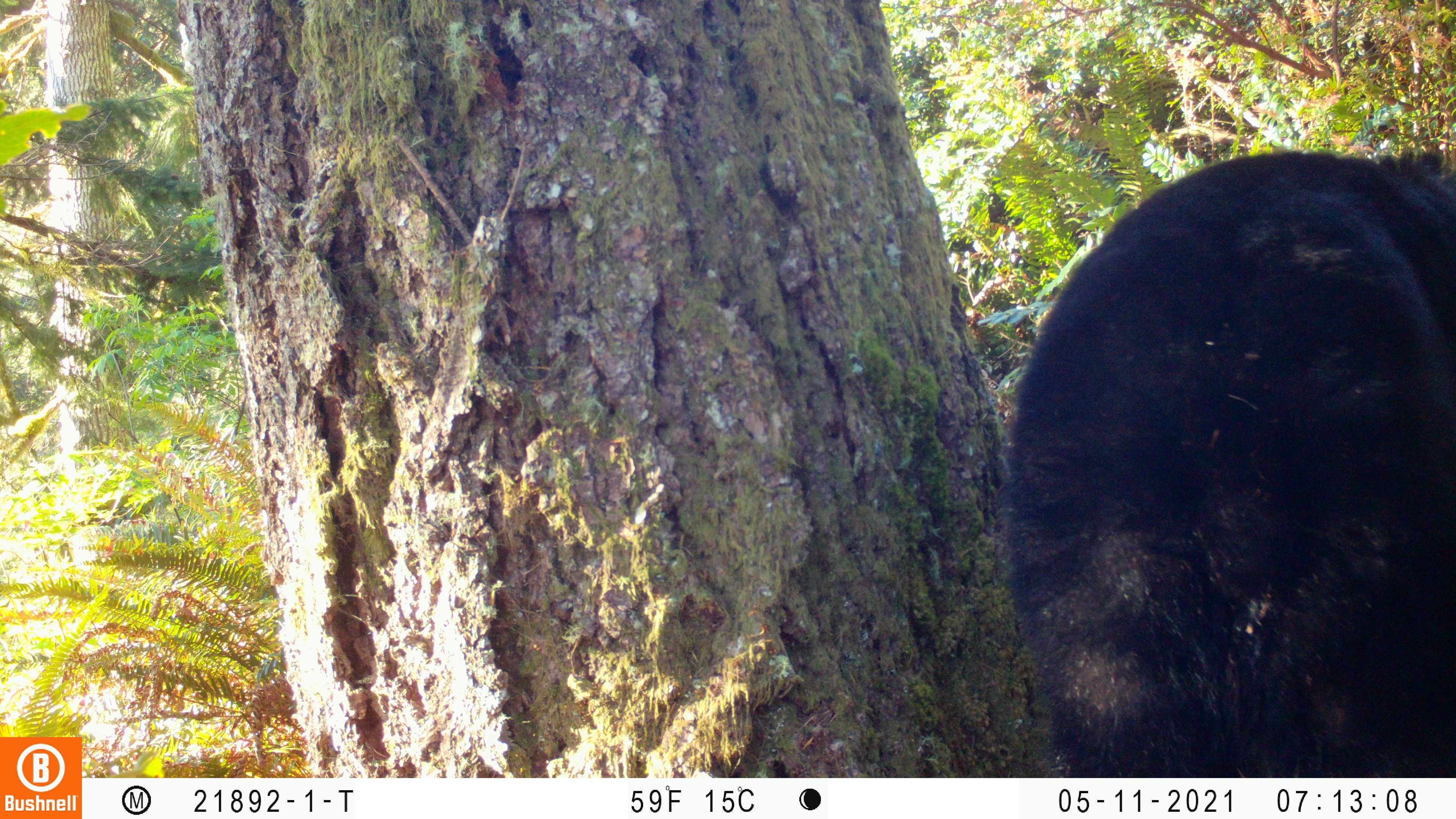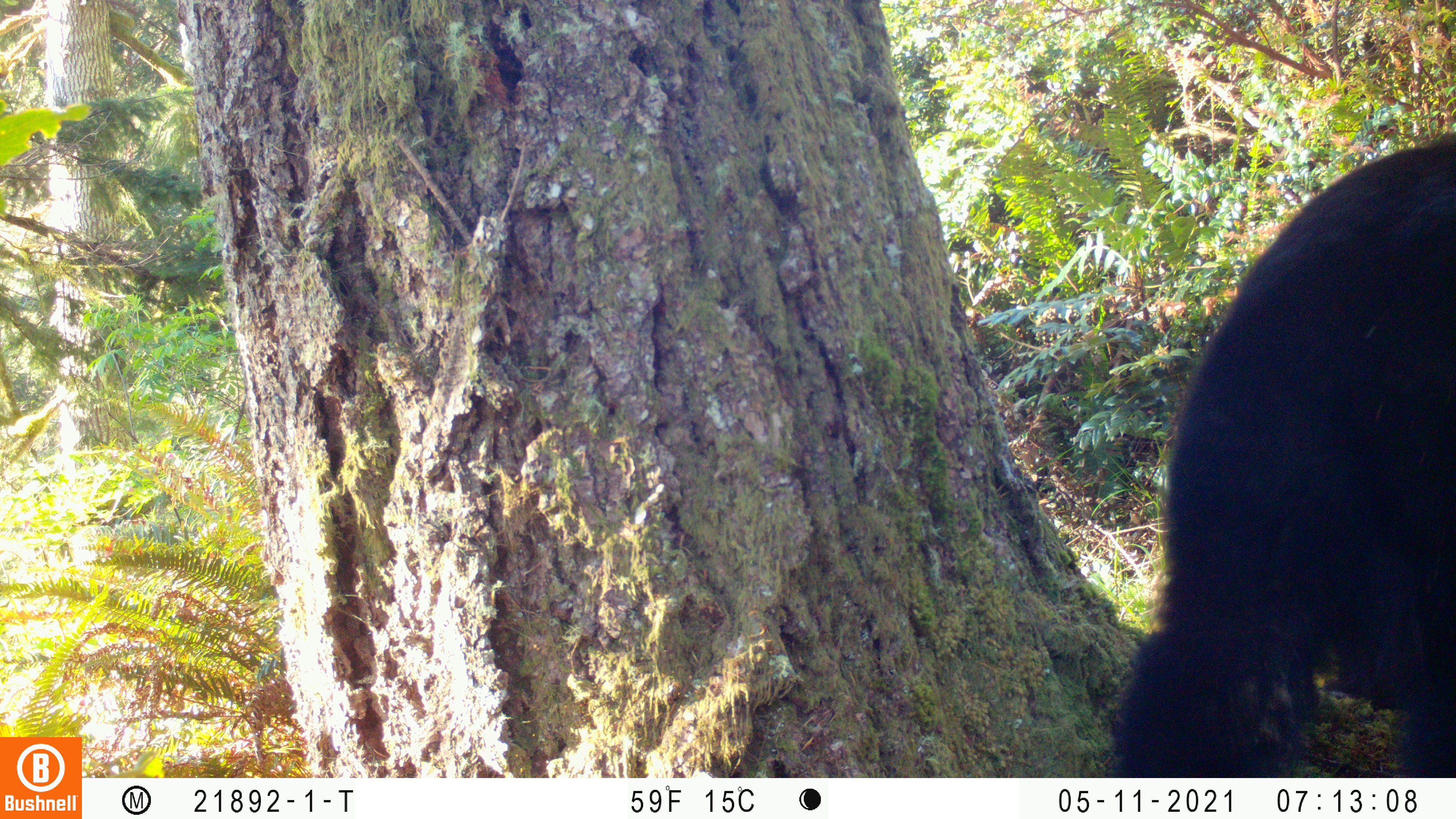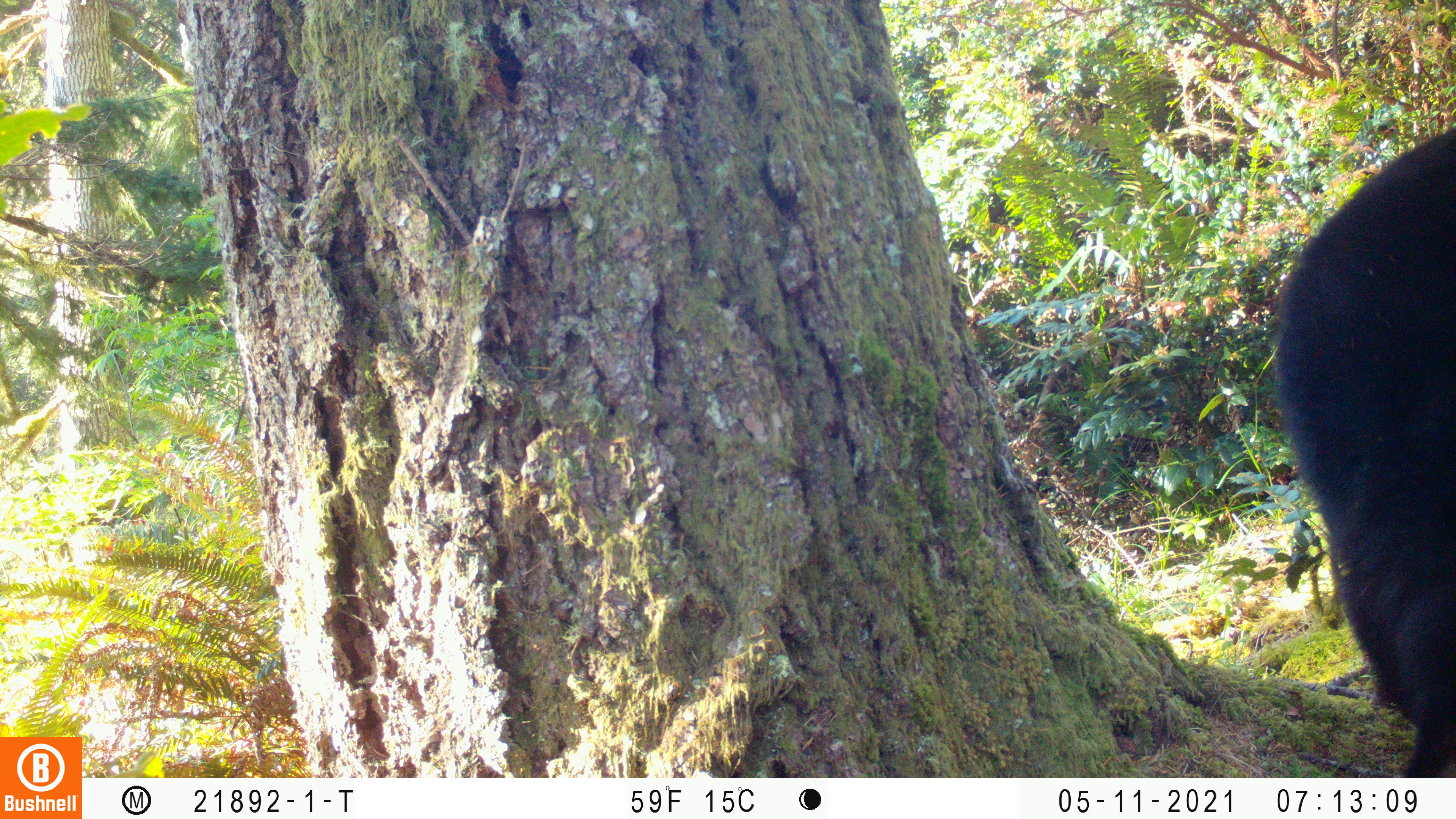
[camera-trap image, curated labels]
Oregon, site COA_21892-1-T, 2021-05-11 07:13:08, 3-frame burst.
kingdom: Animalia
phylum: Chordata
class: Mammalia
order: Carnivora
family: Ursidae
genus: Ursus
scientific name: Ursus americanus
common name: american black bear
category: black bear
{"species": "black bear (american black bear) (Ursus americanus)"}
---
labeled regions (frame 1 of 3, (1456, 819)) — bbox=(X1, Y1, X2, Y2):
black bear: bbox=(969, 116, 1453, 776)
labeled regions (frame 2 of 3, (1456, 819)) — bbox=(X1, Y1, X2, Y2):
black bear: bbox=(1052, 109, 1455, 776)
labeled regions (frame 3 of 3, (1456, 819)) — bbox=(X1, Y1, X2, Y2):
black bear: bbox=(1249, 102, 1455, 776)